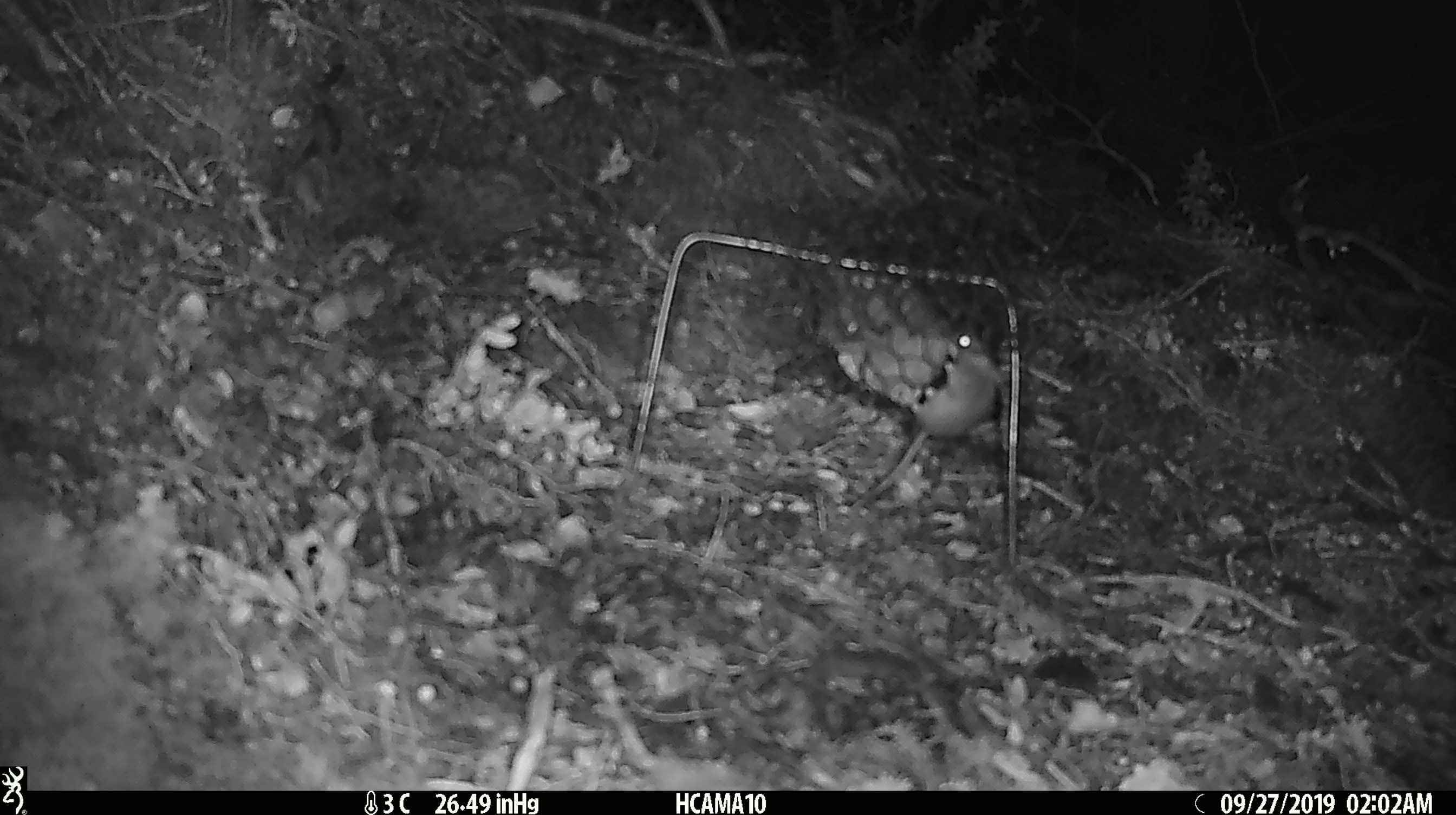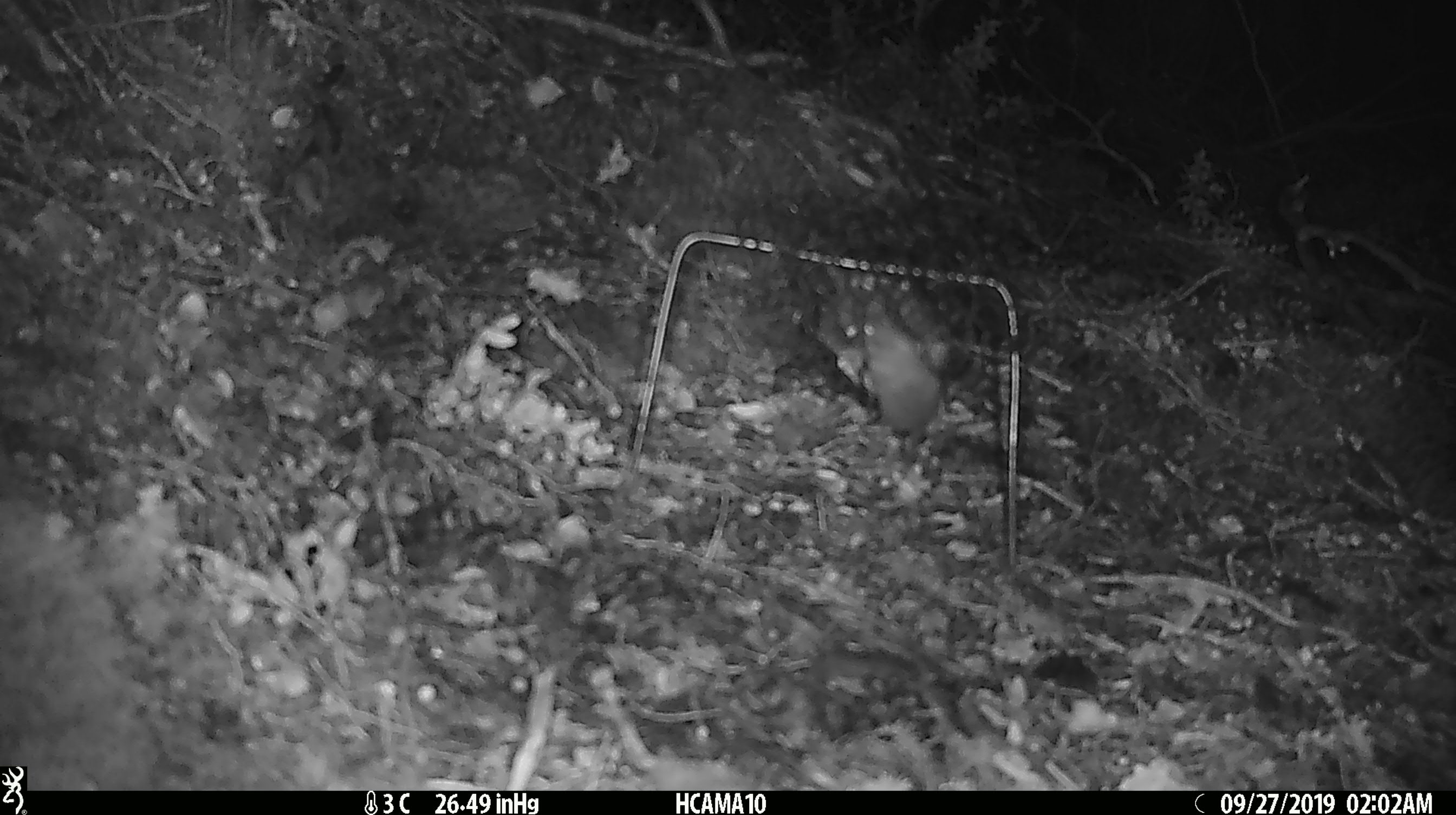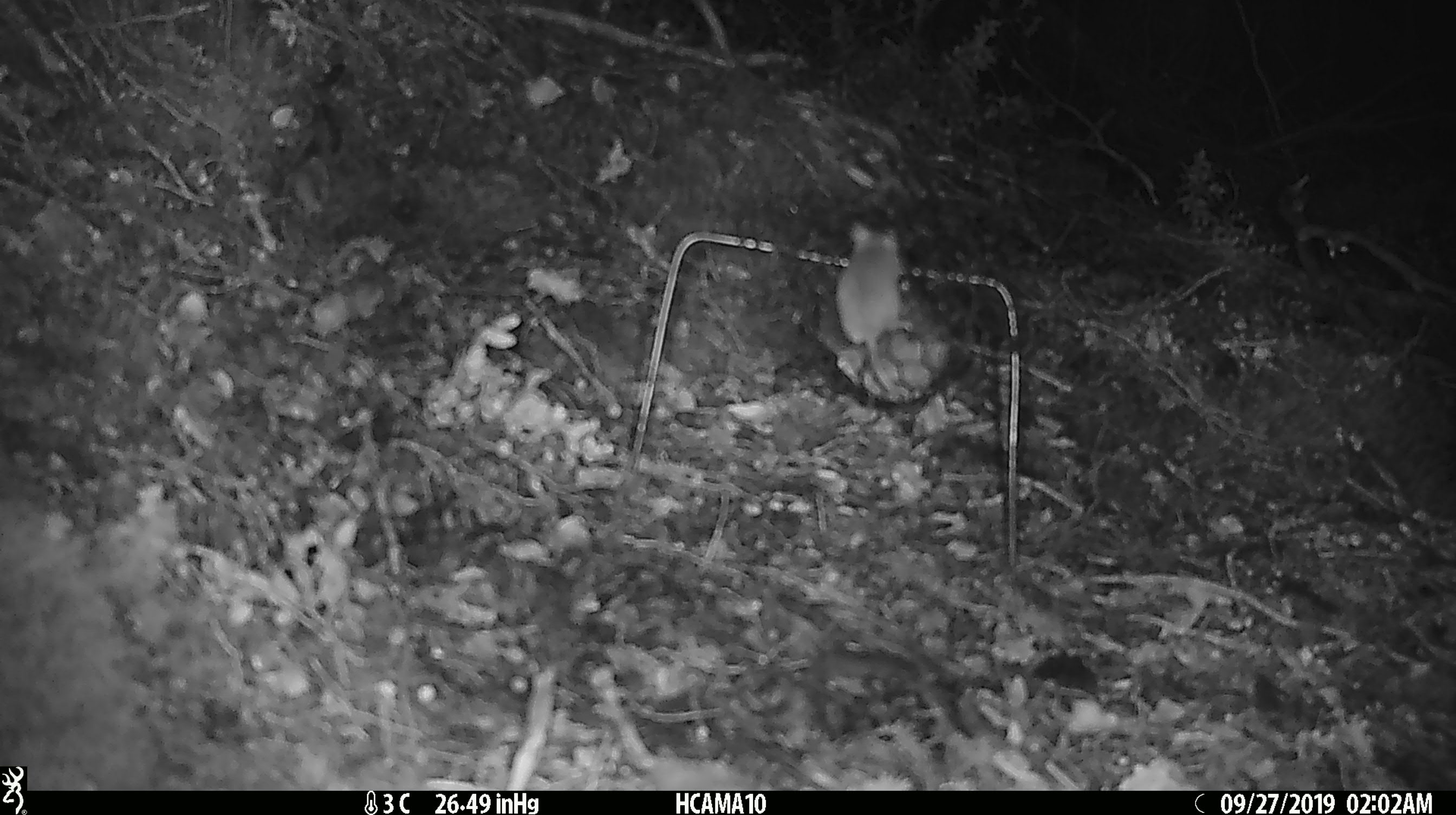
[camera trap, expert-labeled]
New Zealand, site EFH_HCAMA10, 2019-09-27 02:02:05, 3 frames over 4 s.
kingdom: Animalia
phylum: Chordata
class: Mammalia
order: Rodentia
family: Muridae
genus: Mus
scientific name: Mus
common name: mouse